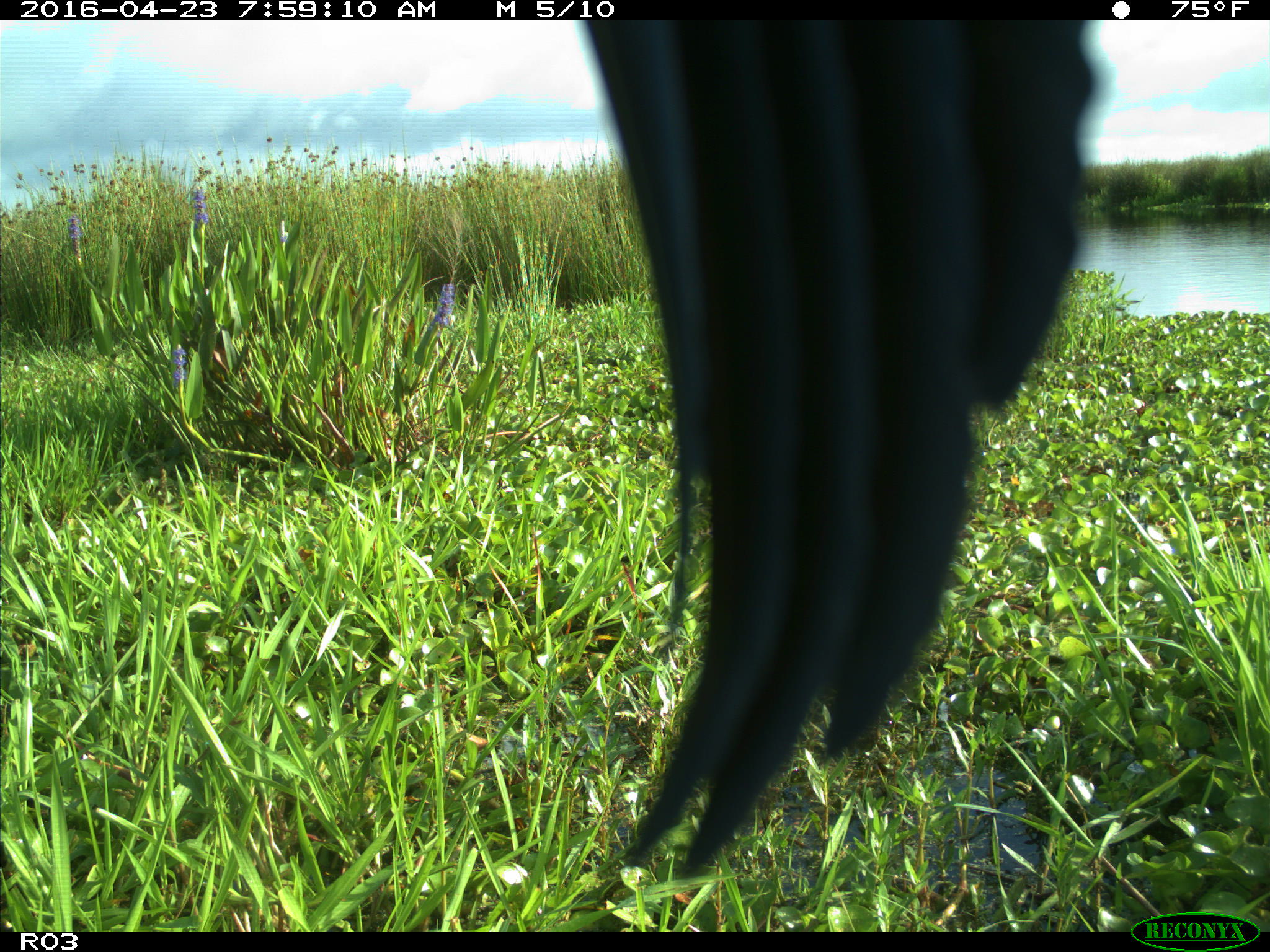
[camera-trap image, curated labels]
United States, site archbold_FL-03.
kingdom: Animalia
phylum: Chordata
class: Aves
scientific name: Aves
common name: birds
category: unidentified bird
Unidentified bird (birds) (Aves).